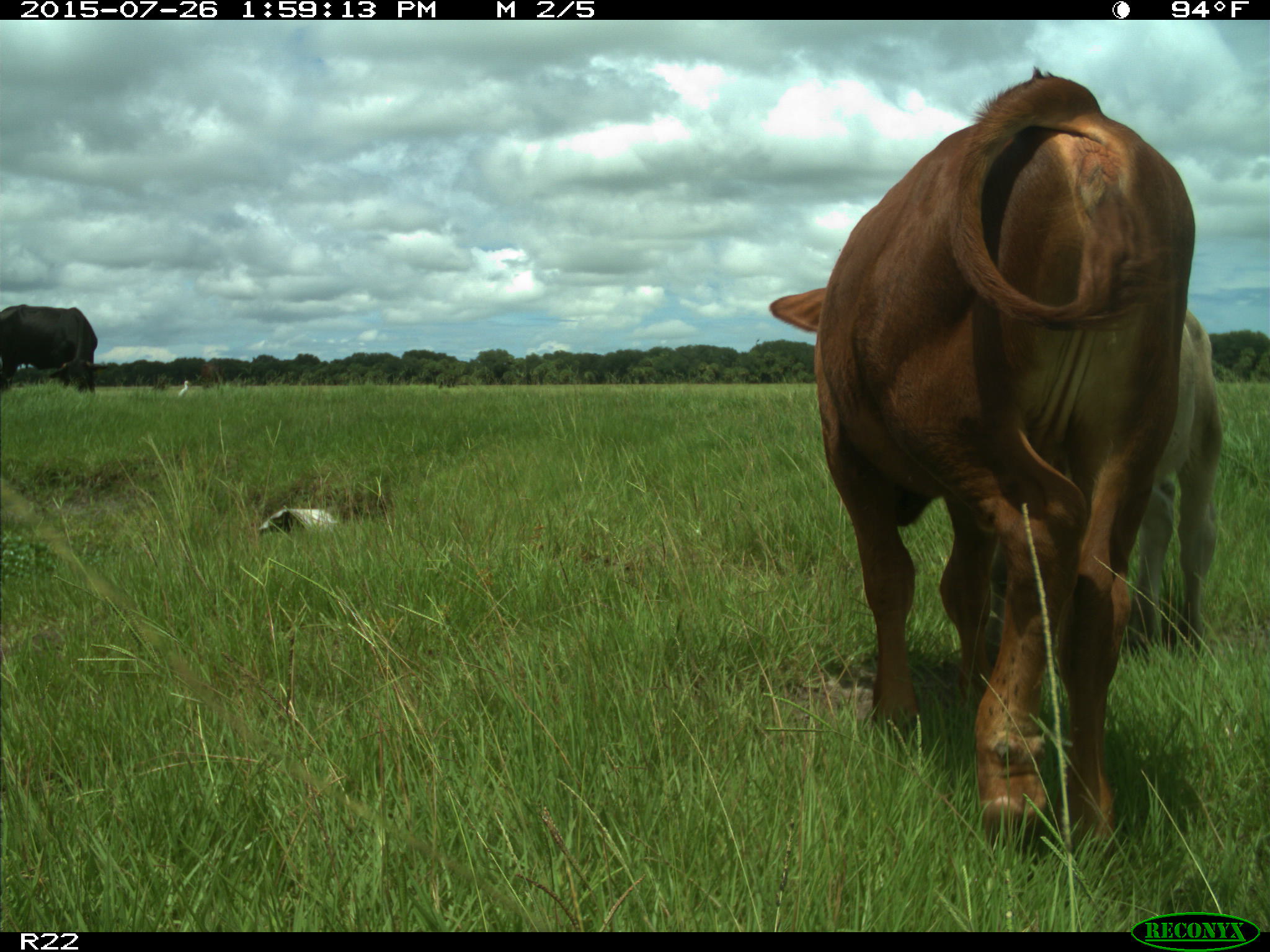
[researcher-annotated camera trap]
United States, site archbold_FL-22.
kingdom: Animalia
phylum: Chordata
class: Mammalia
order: Artiodactyla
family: Bovidae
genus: Bos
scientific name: Bos taurus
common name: domestic cow